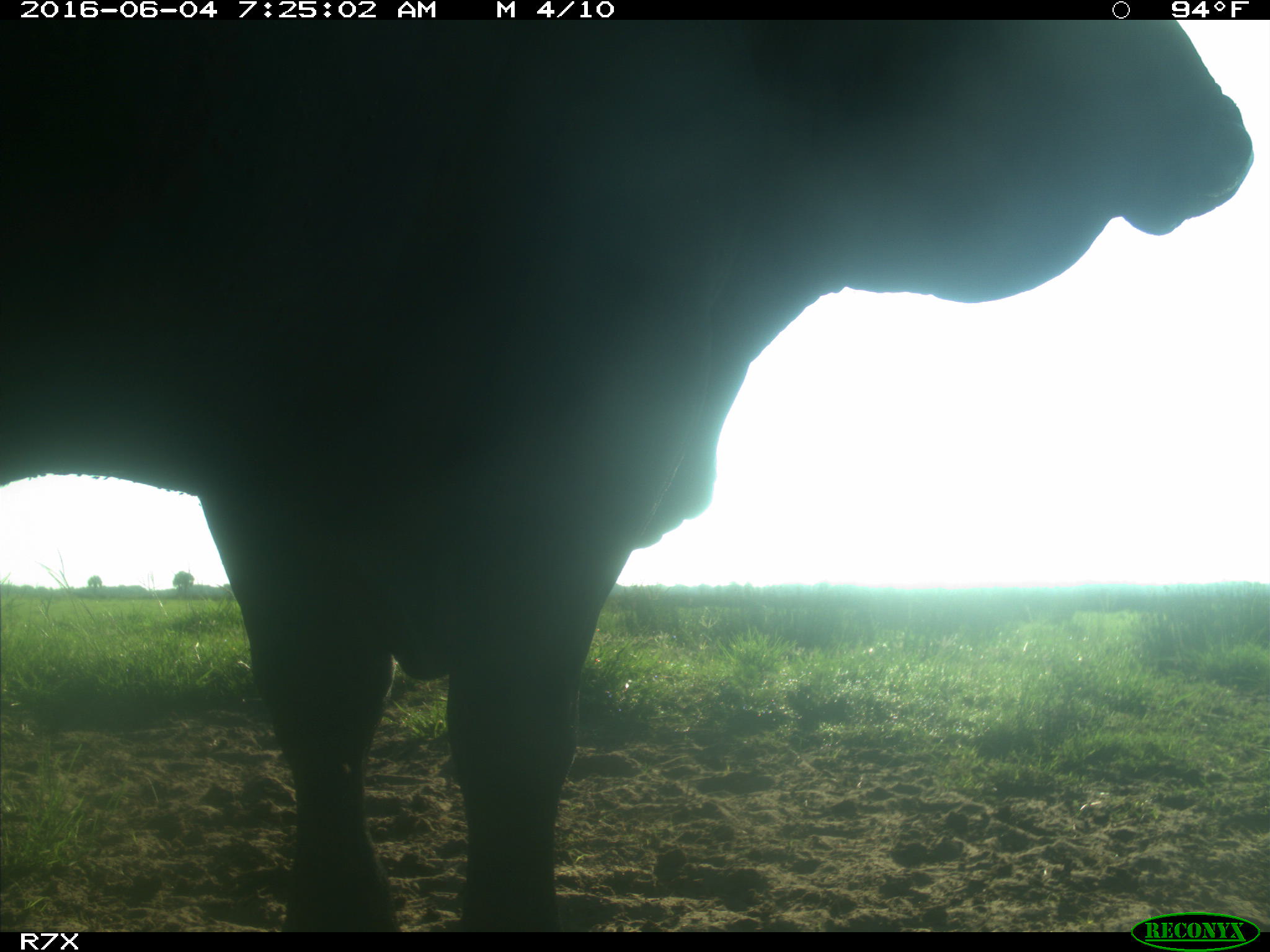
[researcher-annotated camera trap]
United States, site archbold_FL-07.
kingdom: Animalia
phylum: Chordata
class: Mammalia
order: Artiodactyla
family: Bovidae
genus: Bos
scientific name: Bos taurus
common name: domestic cow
Bos taurus (domestic cow).